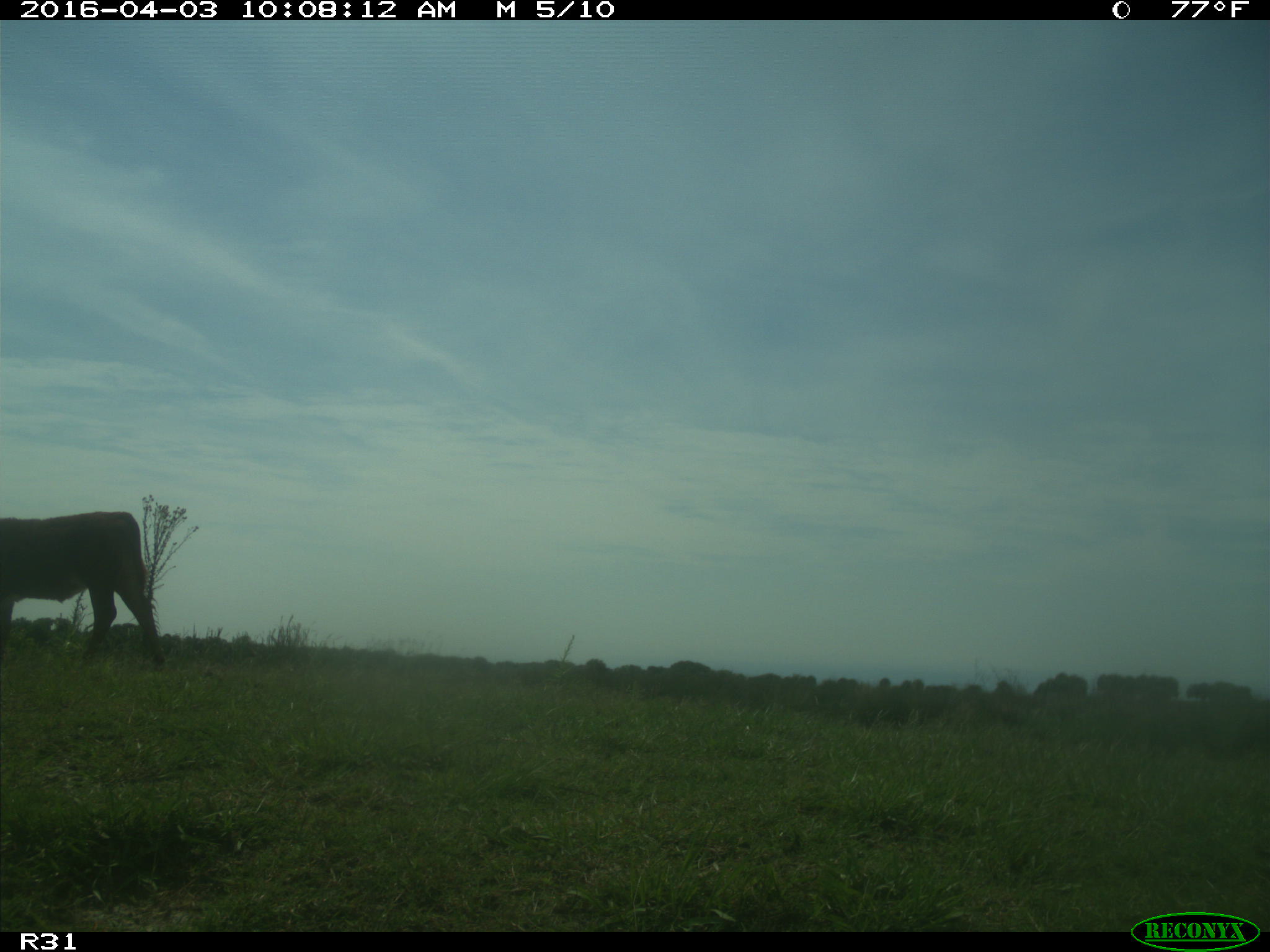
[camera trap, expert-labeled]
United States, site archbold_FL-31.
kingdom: Animalia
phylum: Chordata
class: Mammalia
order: Artiodactyla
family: Bovidae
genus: Bos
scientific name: Bos taurus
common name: domestic cow